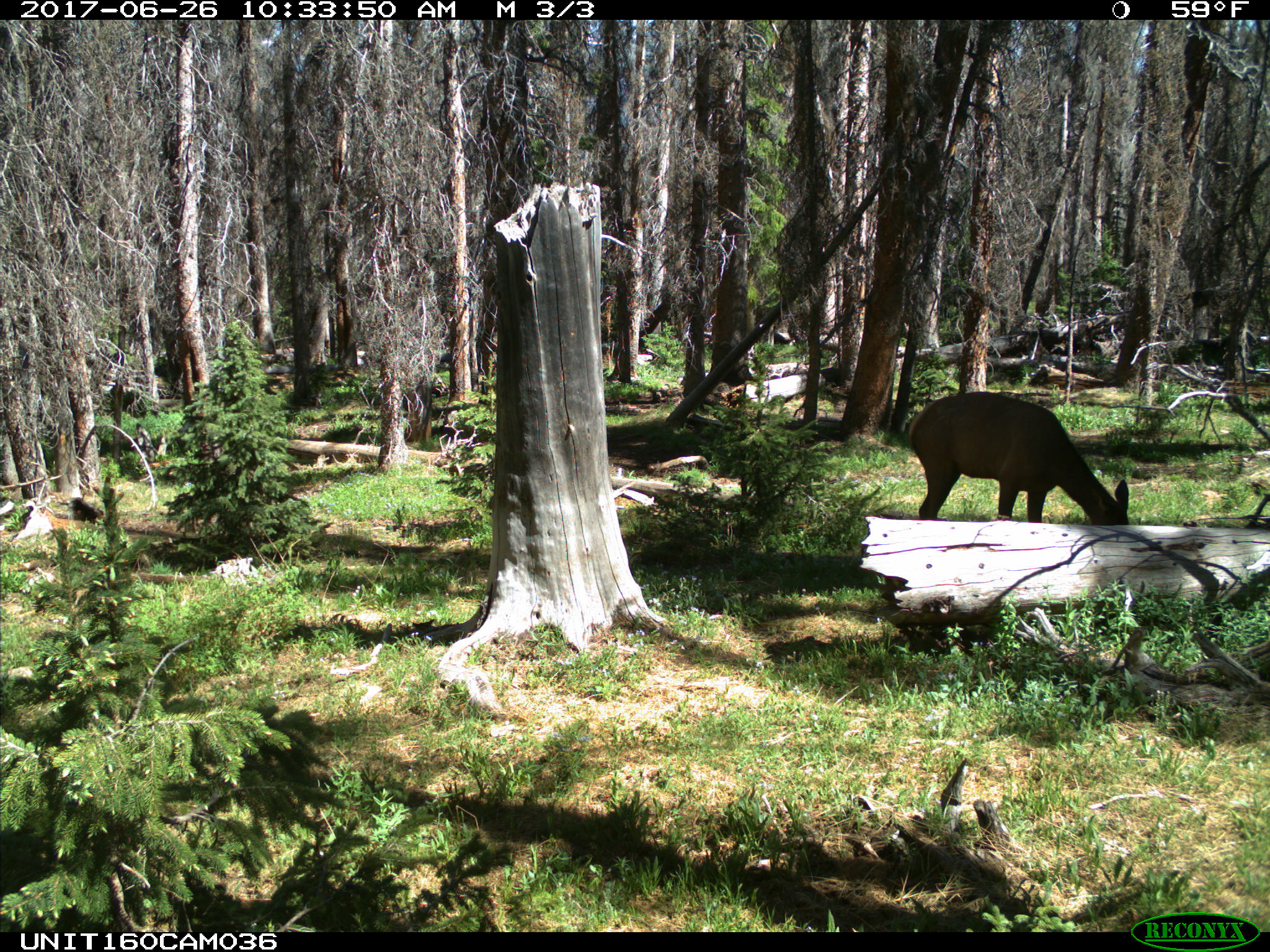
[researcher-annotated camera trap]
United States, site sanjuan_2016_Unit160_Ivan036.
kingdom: Animalia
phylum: Chordata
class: Mammalia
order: Artiodactyla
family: Cervidae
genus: Cervus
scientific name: Cervus elaphus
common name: red deer